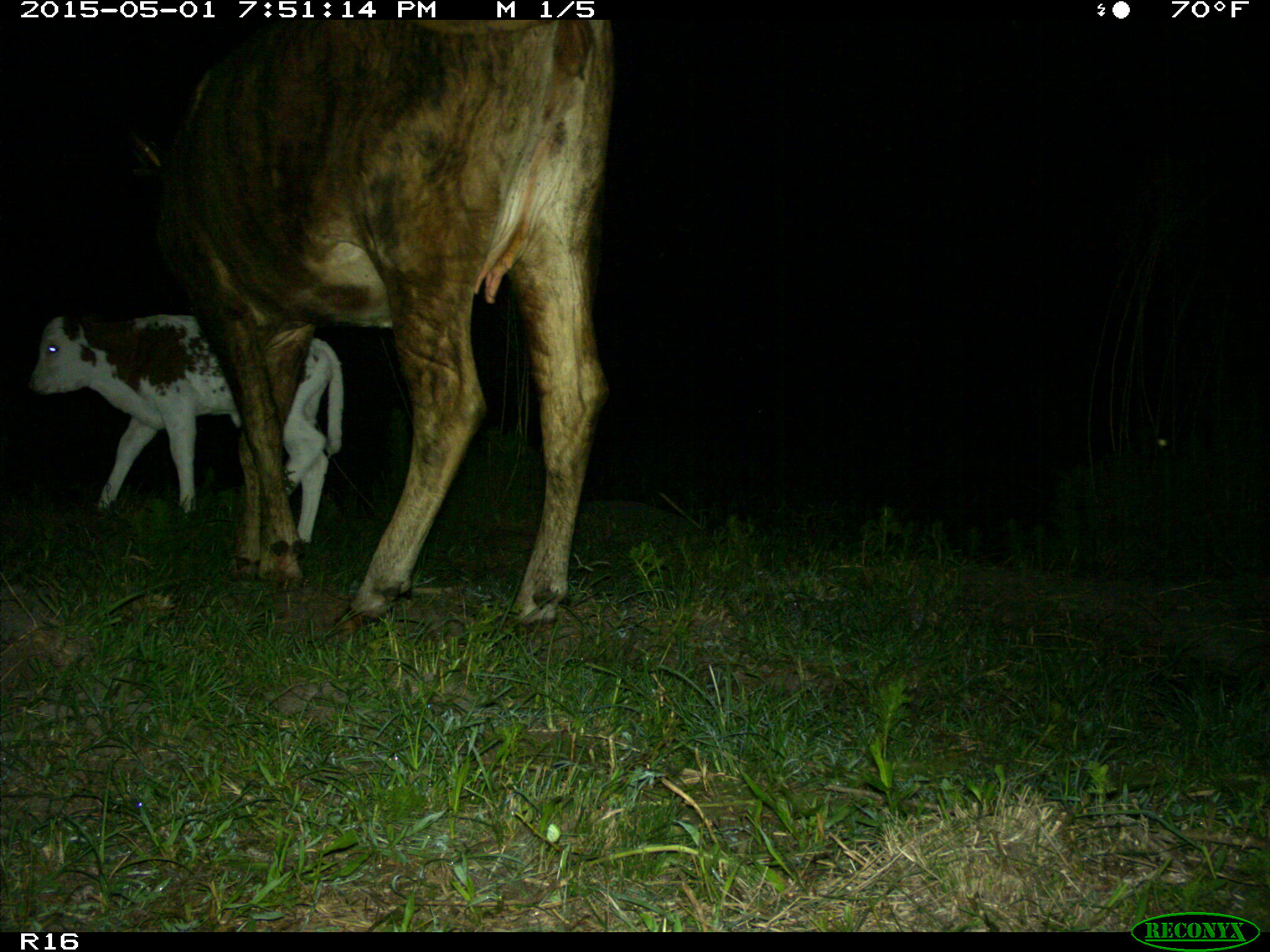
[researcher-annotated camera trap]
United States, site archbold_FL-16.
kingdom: Animalia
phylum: Chordata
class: Mammalia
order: Artiodactyla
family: Bovidae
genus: Bos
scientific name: Bos taurus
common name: domestic cow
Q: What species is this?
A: Bos taurus (domestic cow).